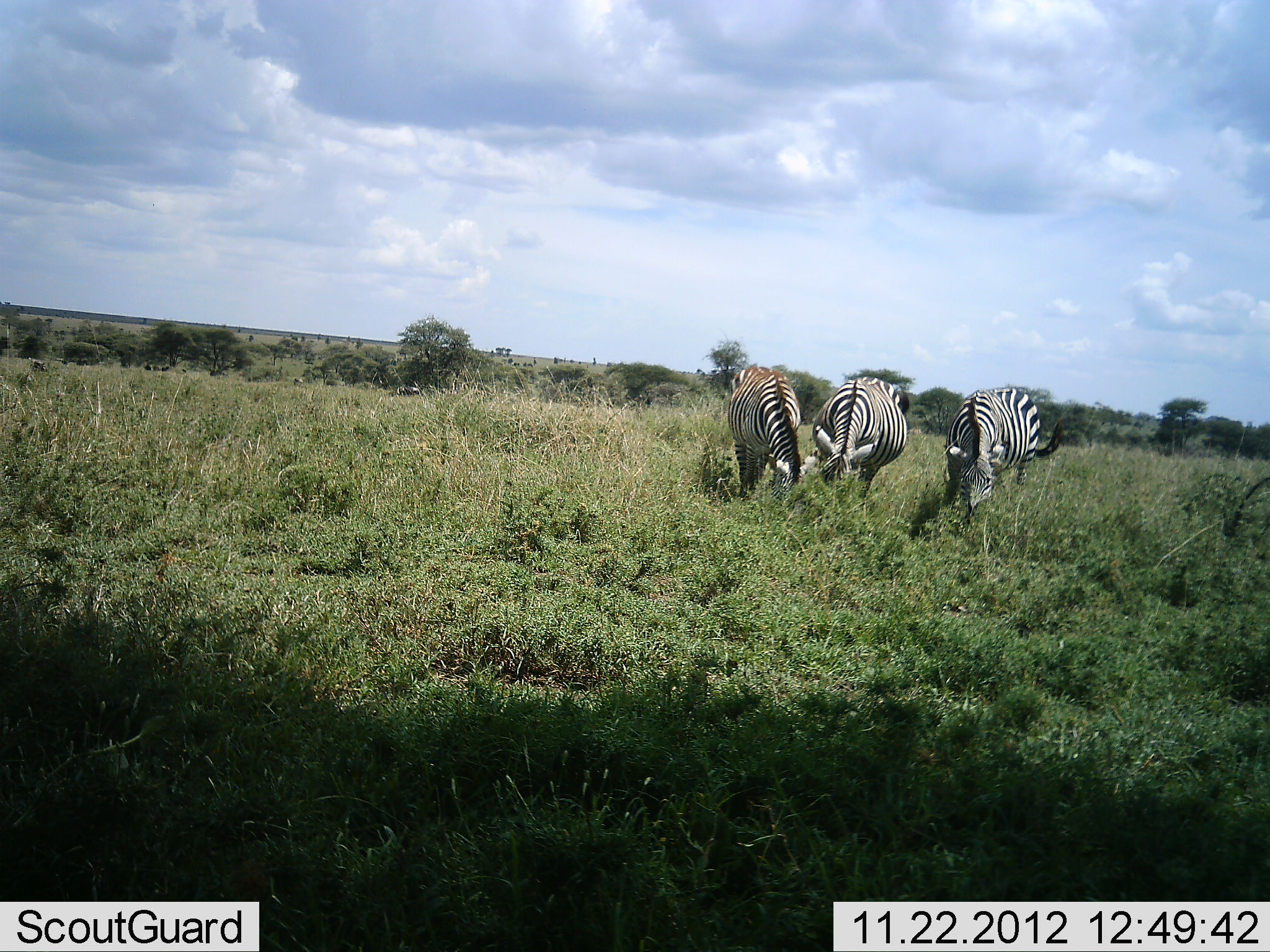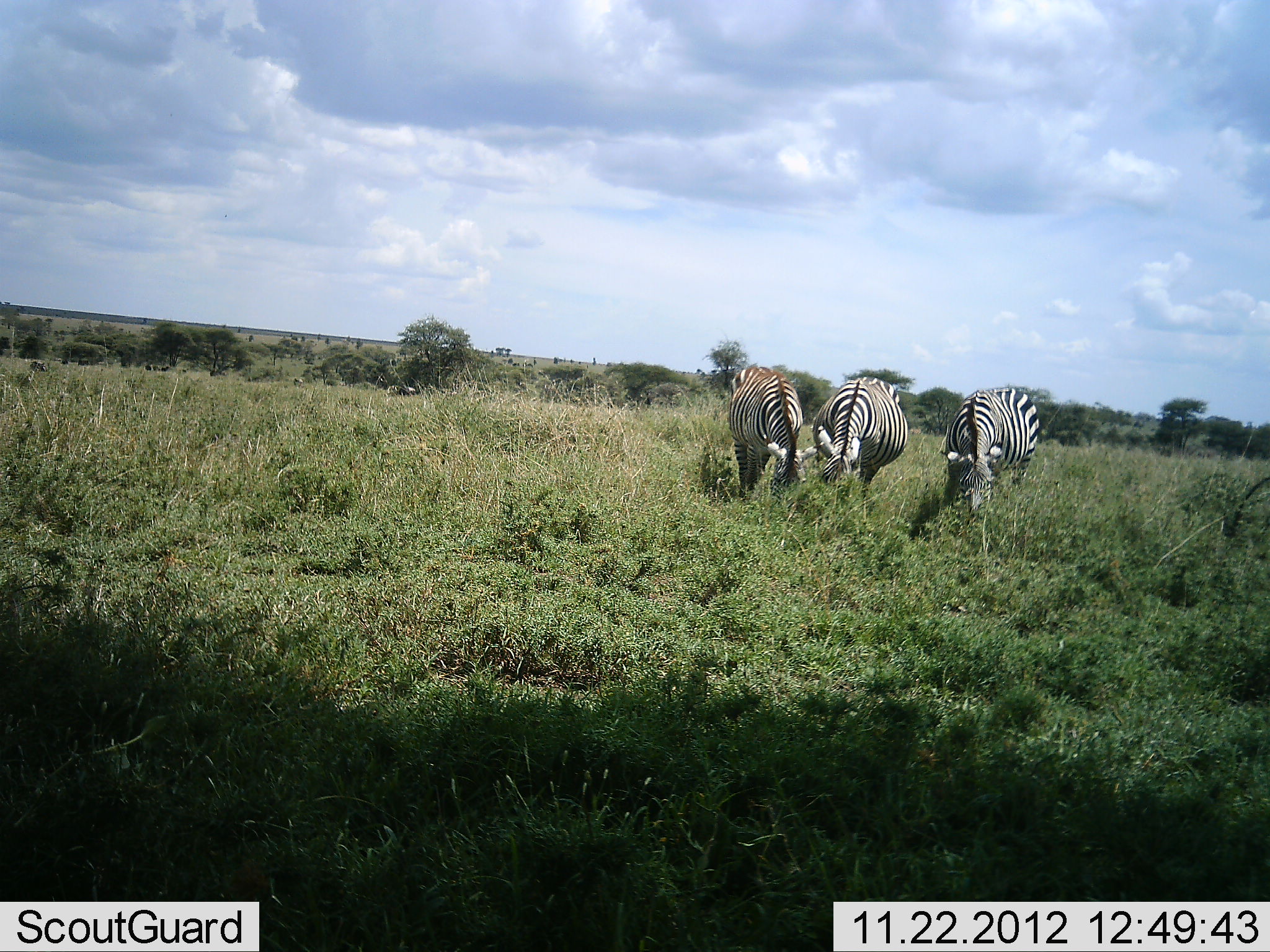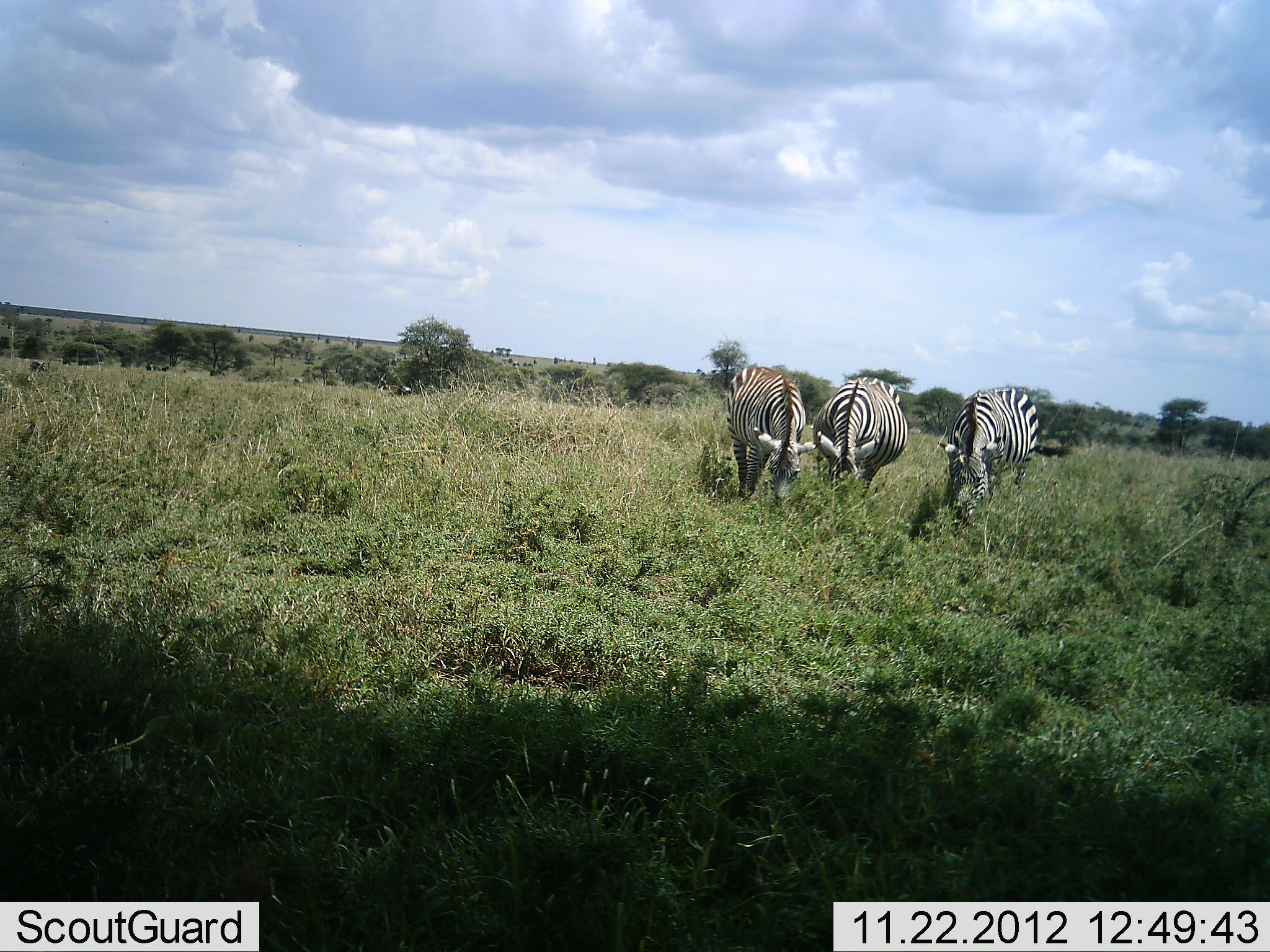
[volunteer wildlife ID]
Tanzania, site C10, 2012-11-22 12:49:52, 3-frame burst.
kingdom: Animalia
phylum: Chordata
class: Mammalia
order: Perissodactyla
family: Equidae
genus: Equus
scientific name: Equus quagga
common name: plains zebra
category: zebra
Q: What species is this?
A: Zebra (plains zebra) (Equus quagga).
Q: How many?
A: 3.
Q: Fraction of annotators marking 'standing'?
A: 30%.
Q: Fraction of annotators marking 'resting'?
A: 0%.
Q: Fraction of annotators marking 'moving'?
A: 10%.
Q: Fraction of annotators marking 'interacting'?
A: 0%.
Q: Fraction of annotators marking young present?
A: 0%.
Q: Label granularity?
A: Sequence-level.